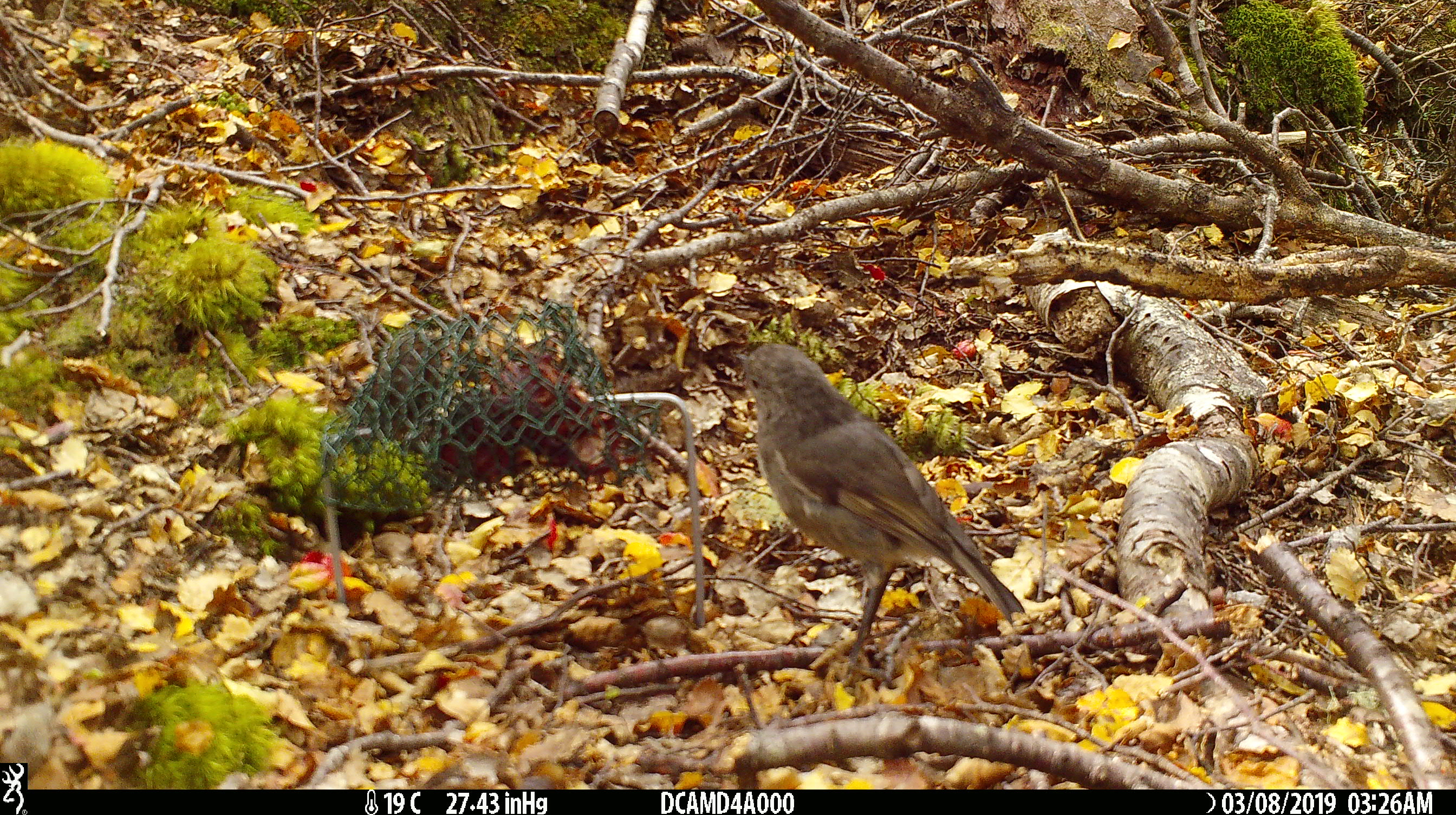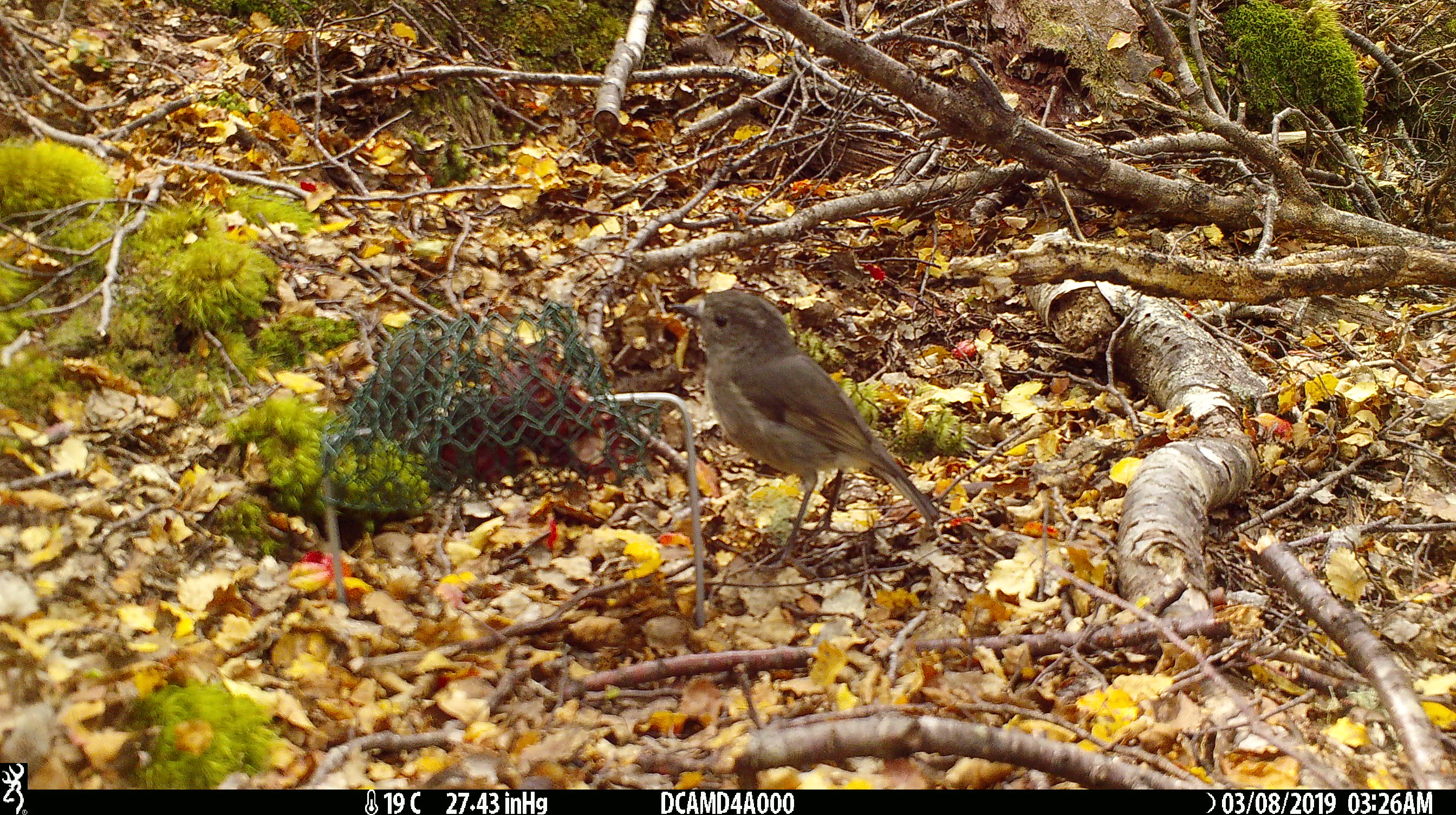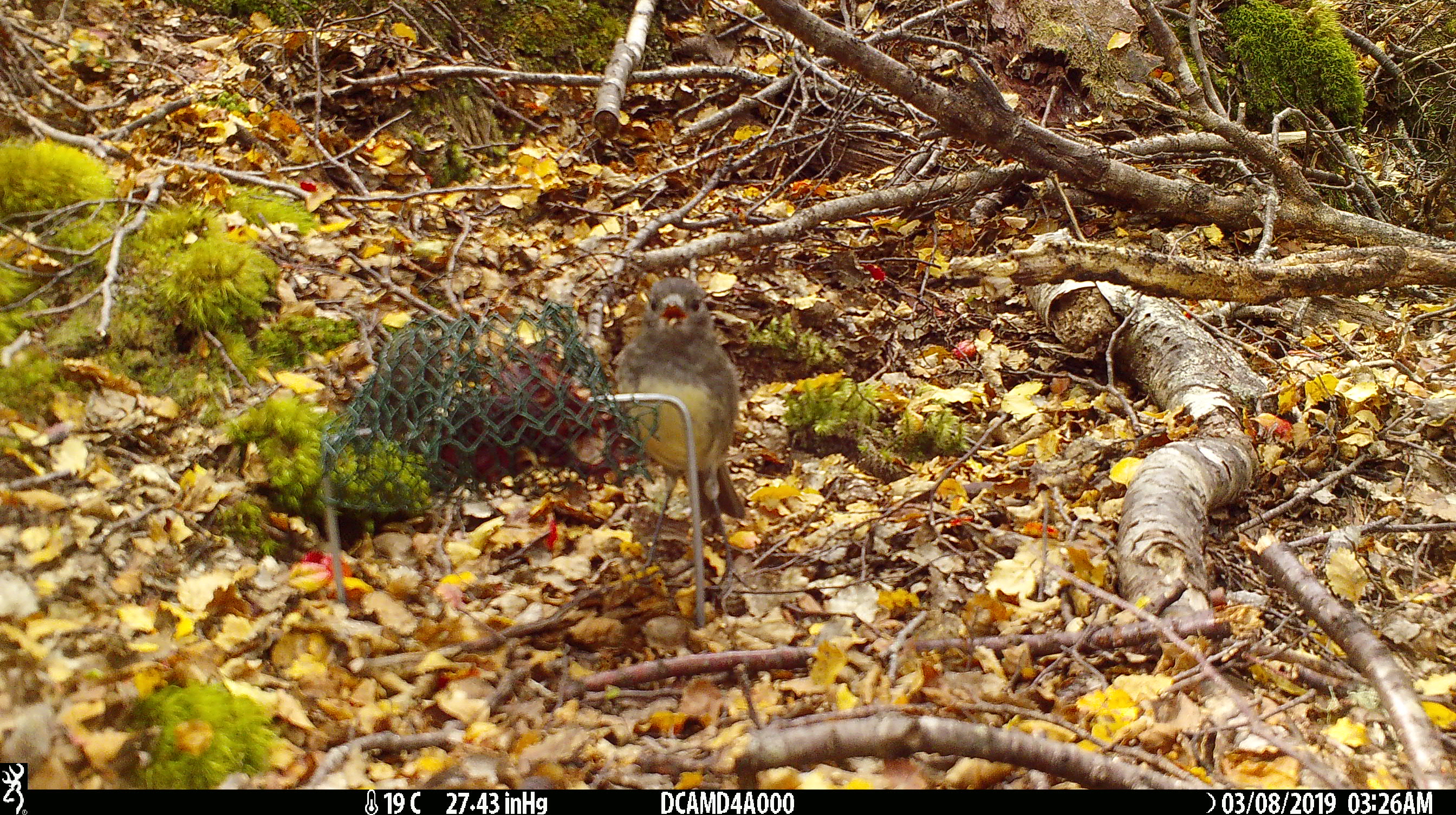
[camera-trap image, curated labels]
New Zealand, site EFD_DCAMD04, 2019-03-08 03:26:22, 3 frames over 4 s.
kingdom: Animalia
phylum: Chordata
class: Aves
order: Passeriformes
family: Petroicidae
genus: Petroica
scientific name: Petroica australis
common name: new zealand robin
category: robin